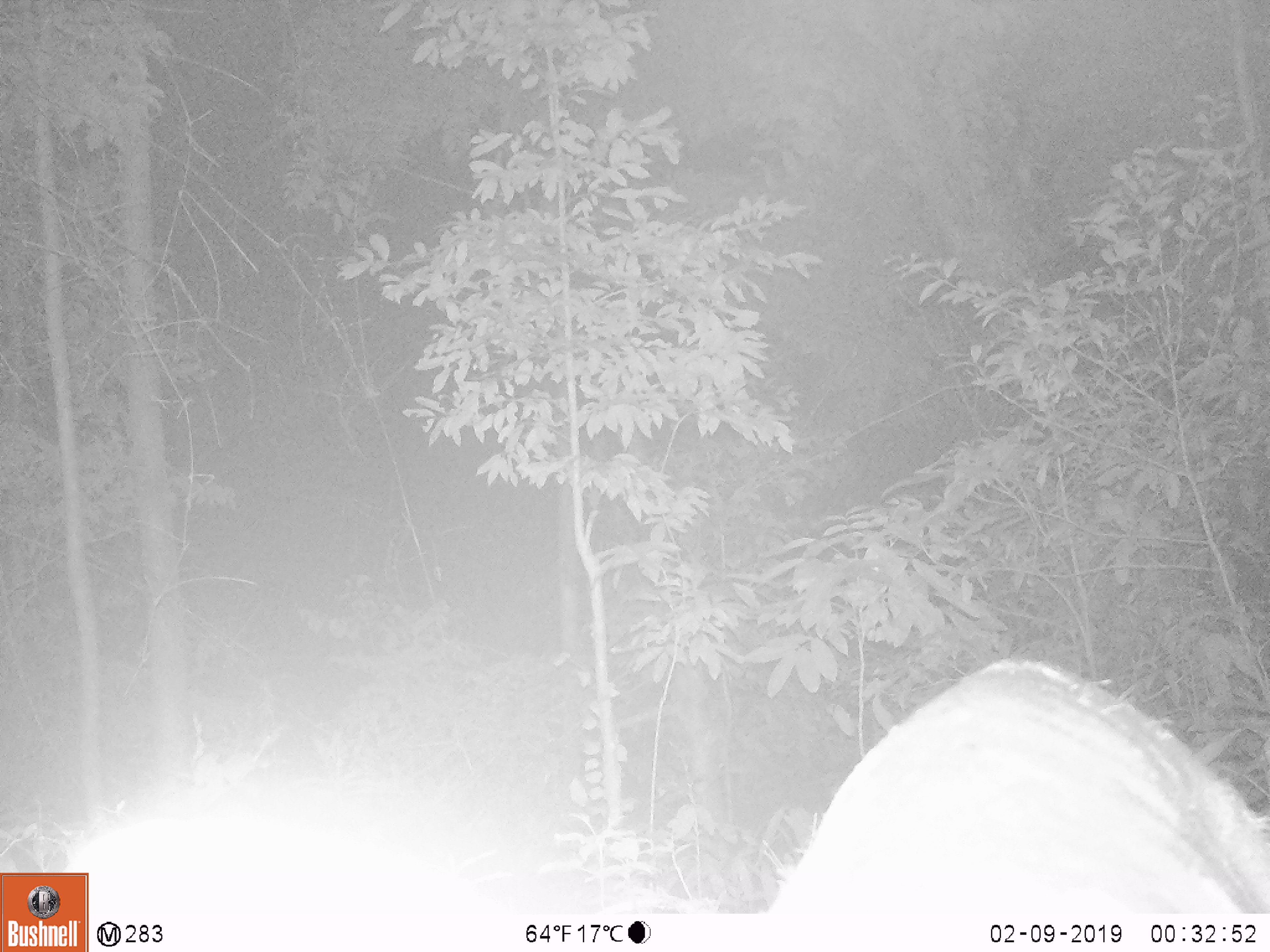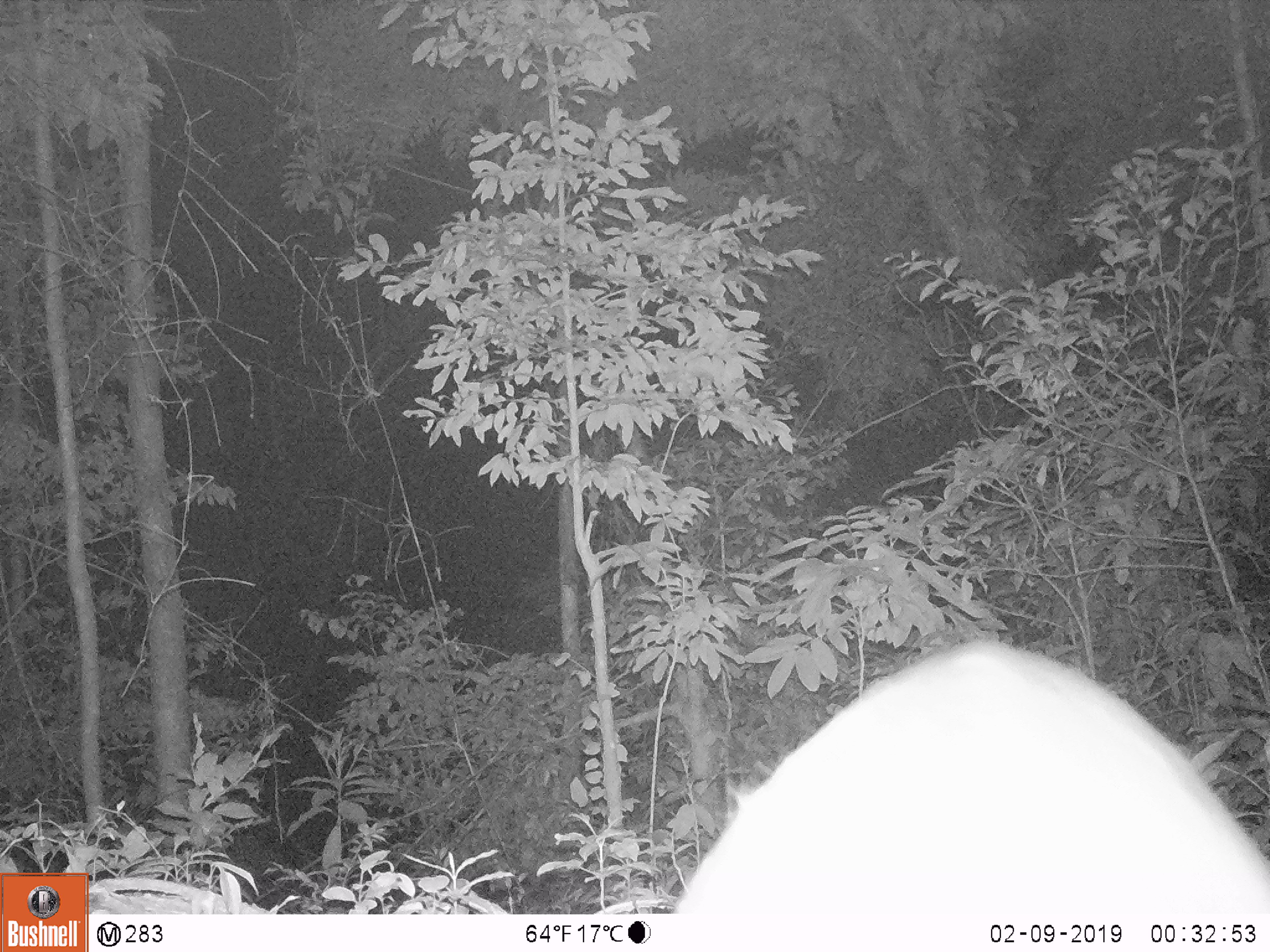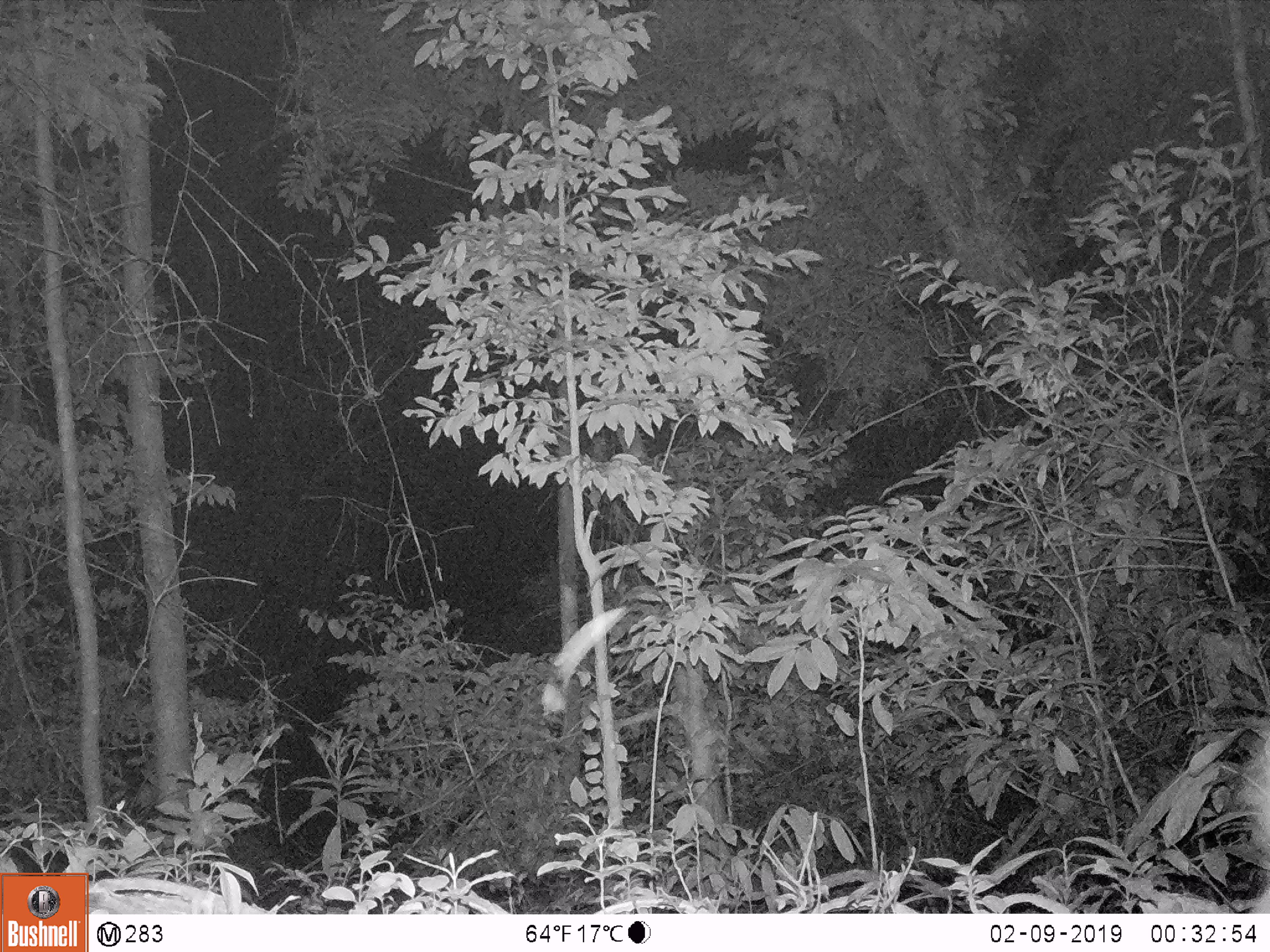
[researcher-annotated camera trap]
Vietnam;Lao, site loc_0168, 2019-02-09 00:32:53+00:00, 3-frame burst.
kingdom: Animalia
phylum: Chordata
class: Mammalia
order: Artiodactyla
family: Cervidae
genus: Muntiacus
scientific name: Muntiacus vuquangensis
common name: large-antlered muntjac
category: large antlered muntjac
Large antlered muntjac (large-antlered muntjac) (Muntiacus vuquangensis). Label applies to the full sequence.